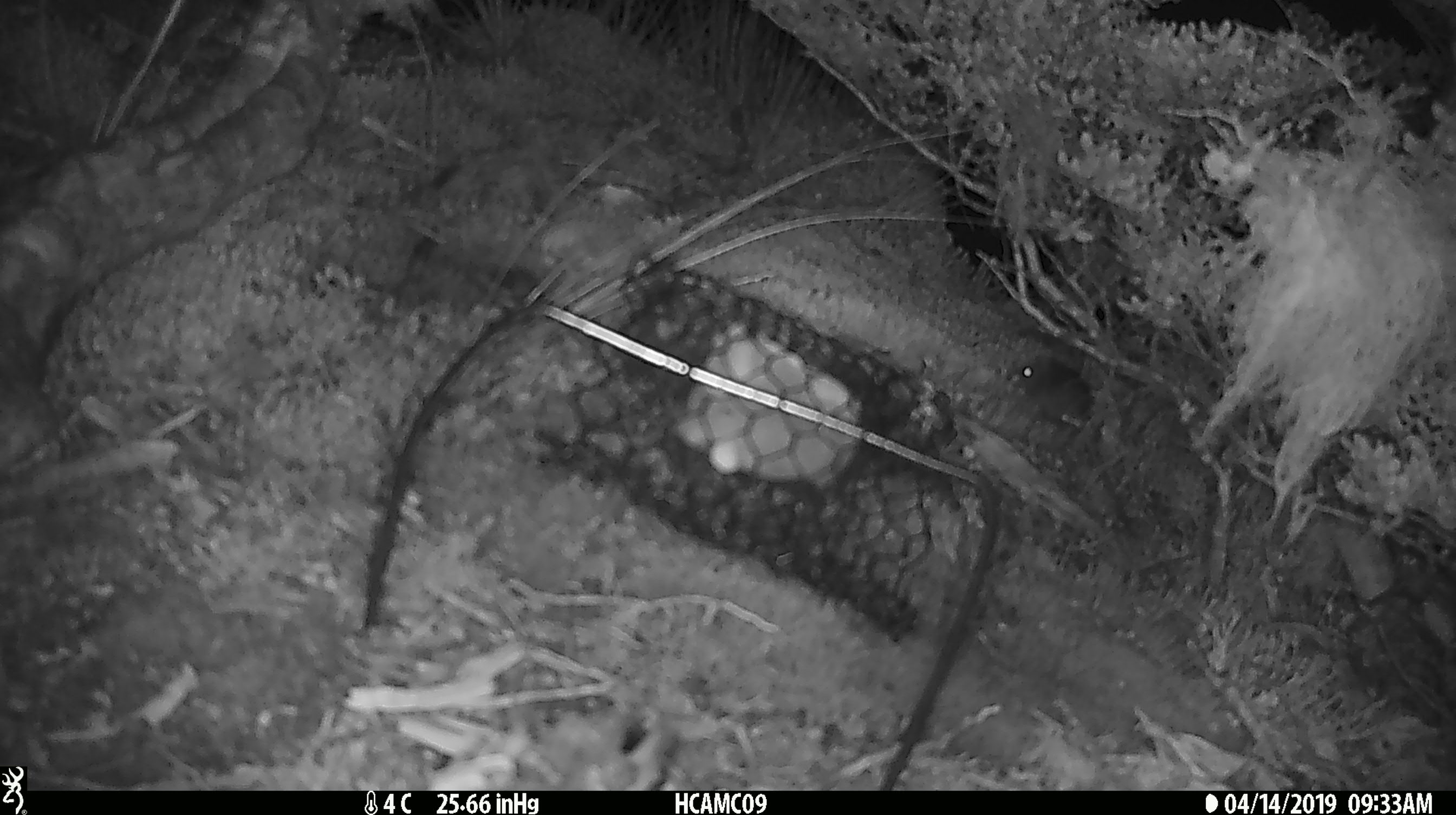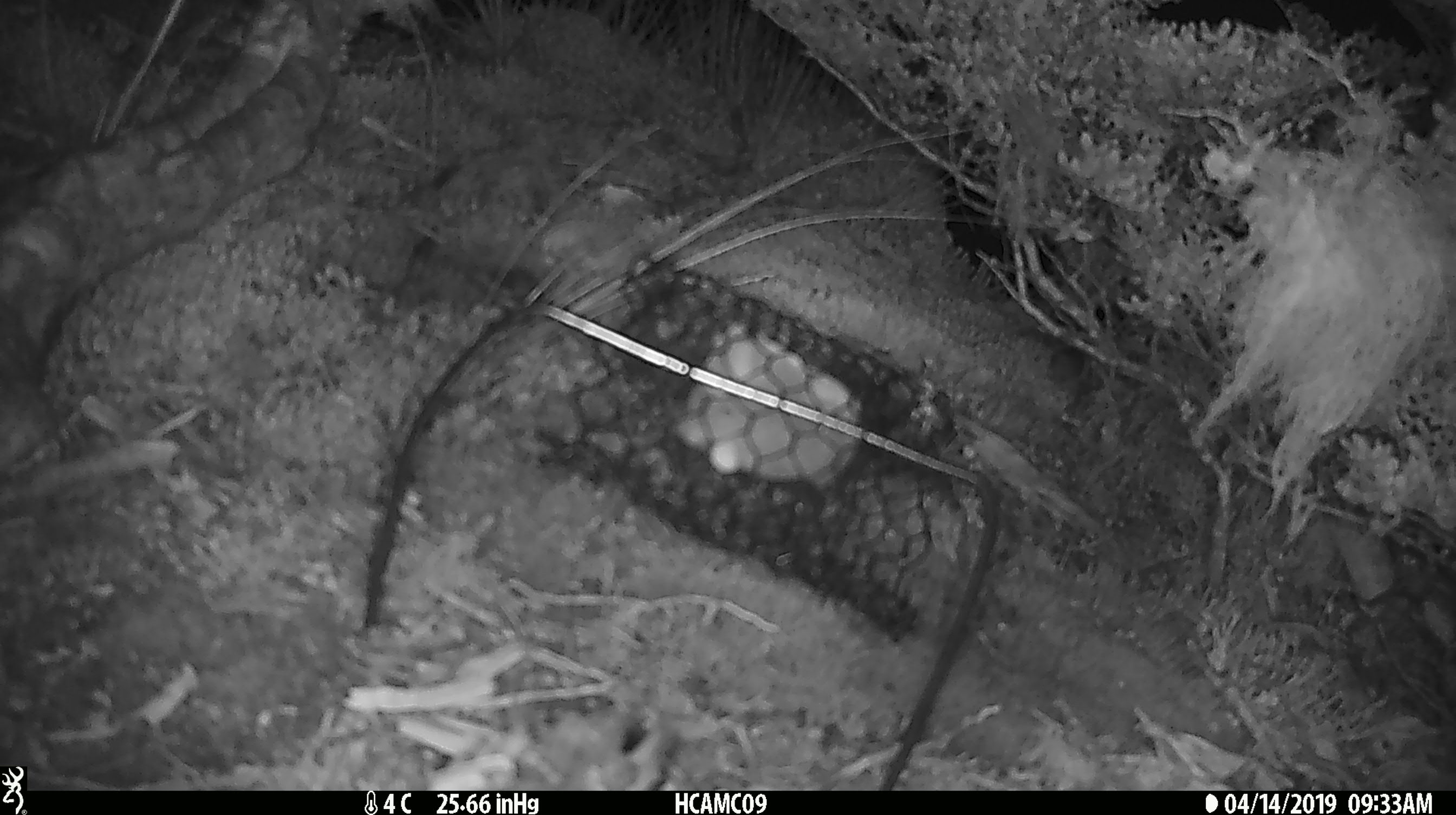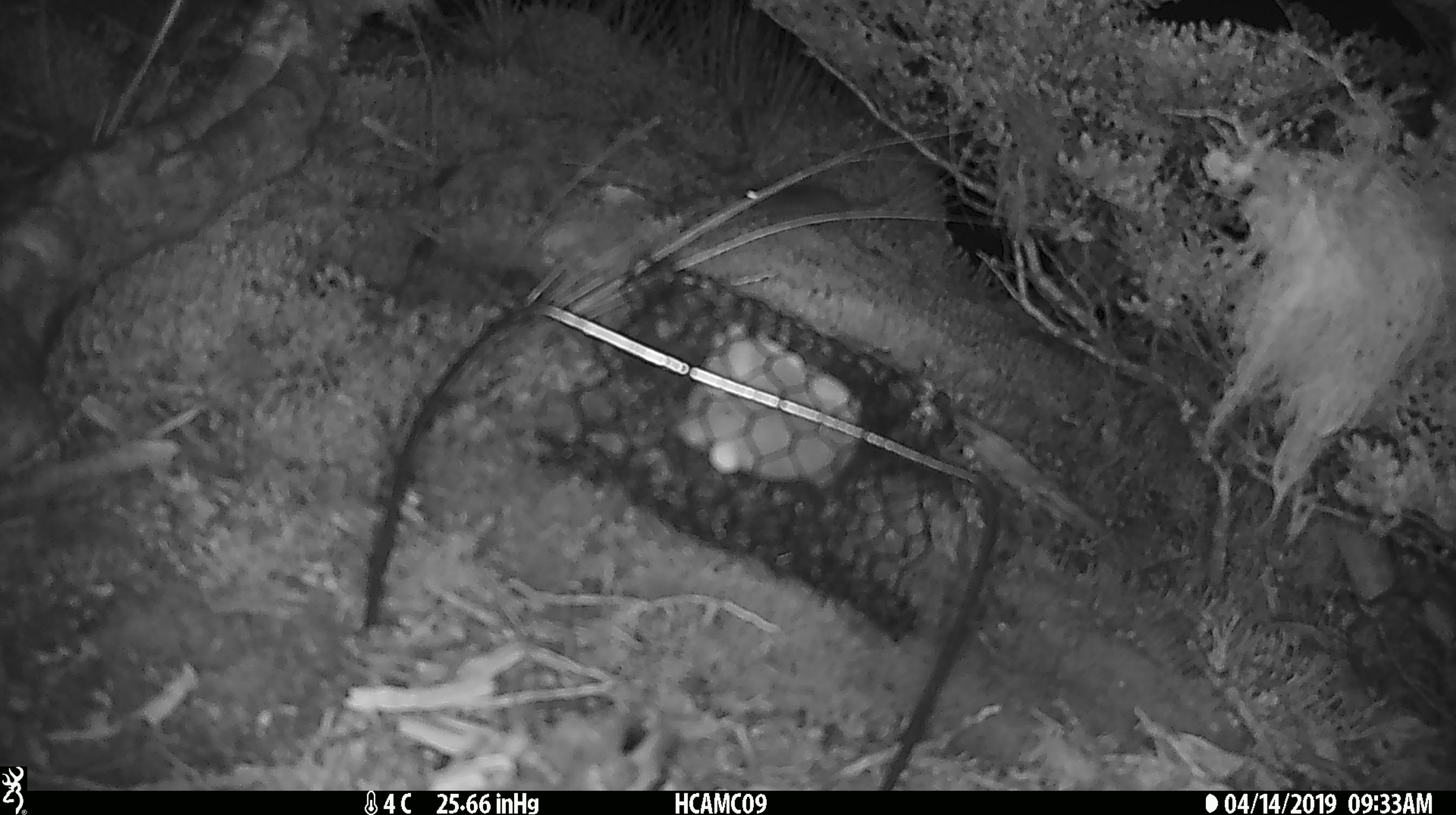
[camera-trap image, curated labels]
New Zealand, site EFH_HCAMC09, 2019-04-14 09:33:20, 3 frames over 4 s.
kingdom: Animalia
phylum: Chordata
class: Mammalia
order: Rodentia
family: Muridae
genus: Mus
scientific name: Mus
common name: mouse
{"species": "mouse (Mus)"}